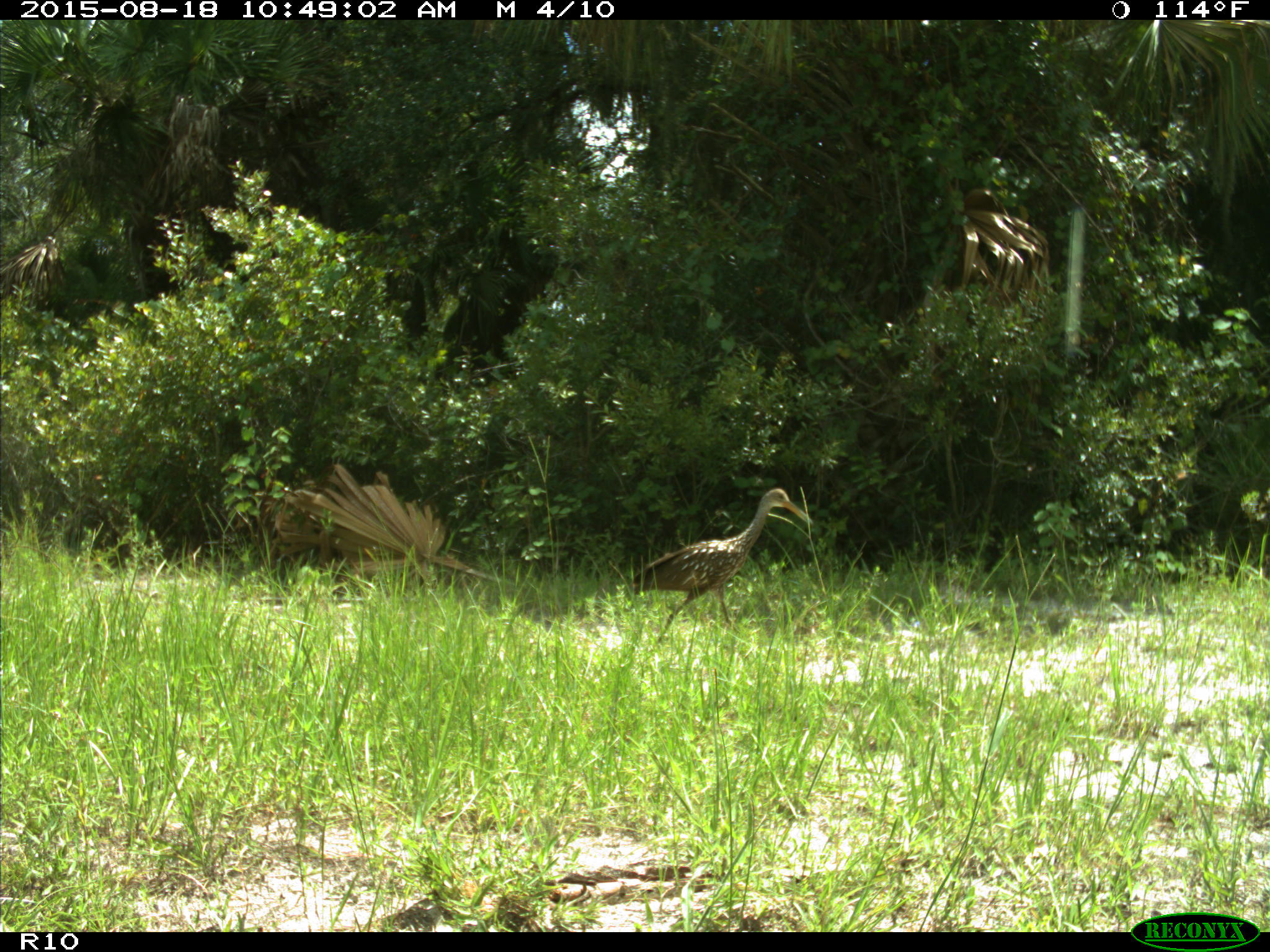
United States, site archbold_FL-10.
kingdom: Animalia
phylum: Chordata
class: Aves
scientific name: Aves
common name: birds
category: unidentified bird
Unidentified bird (birds) (Aves).